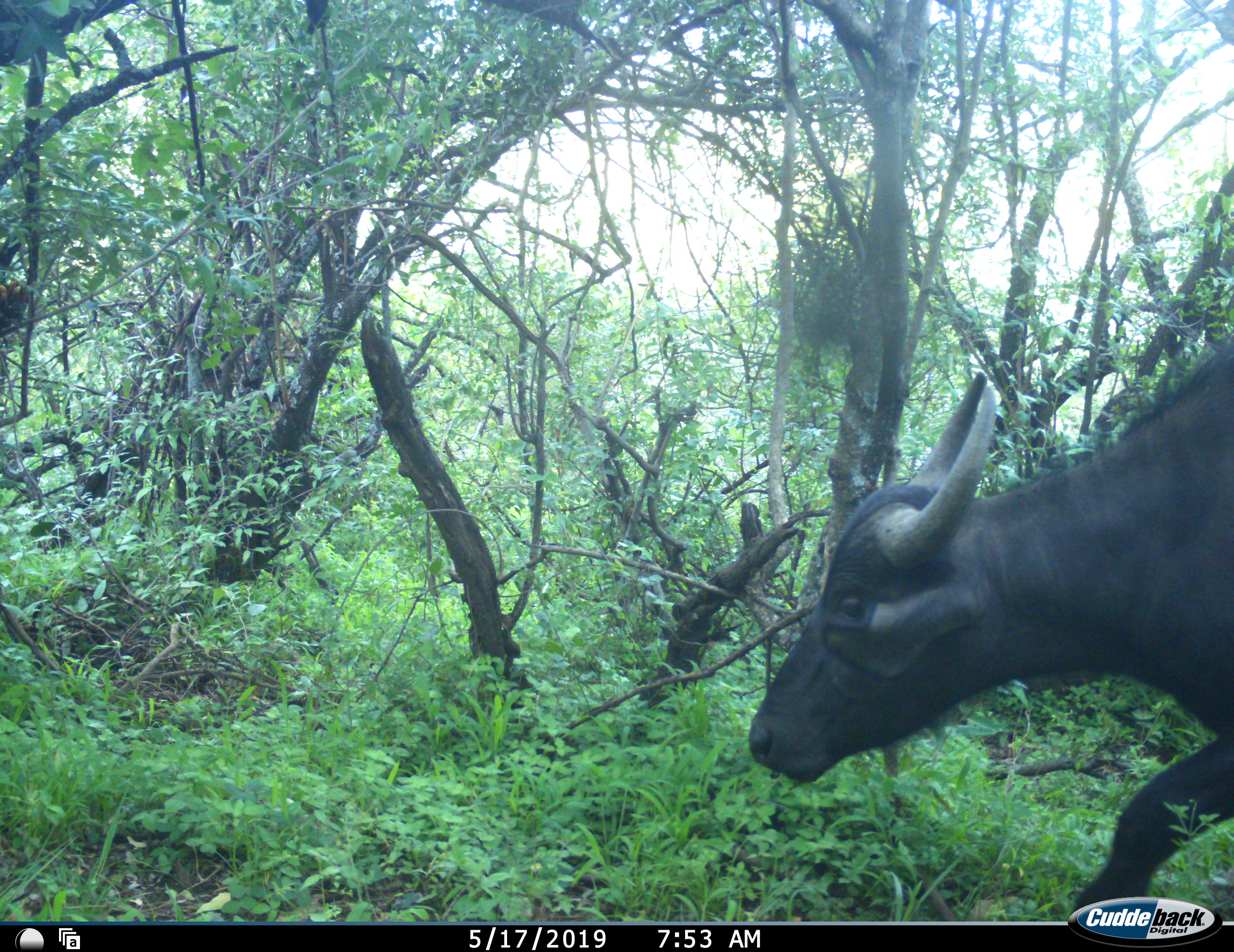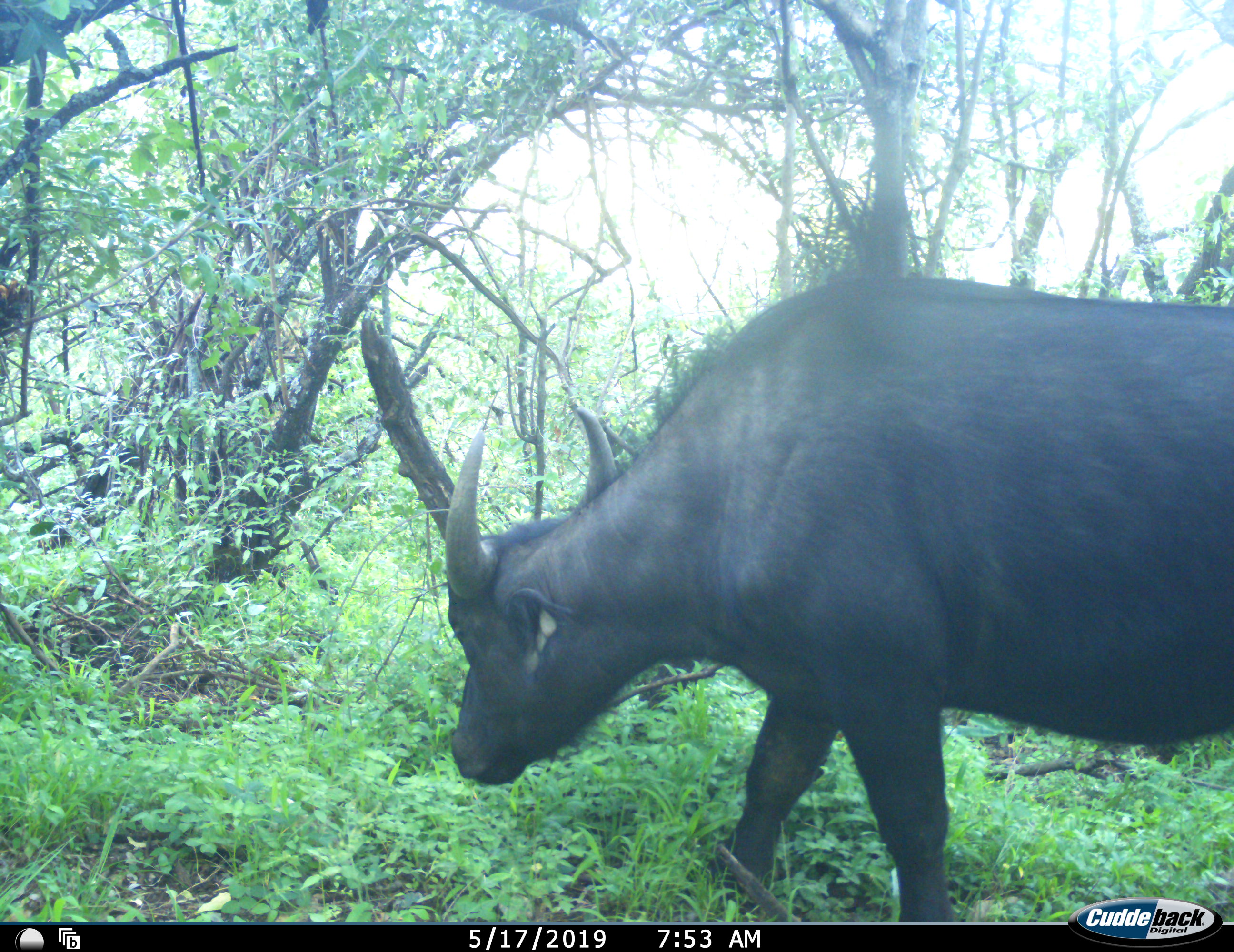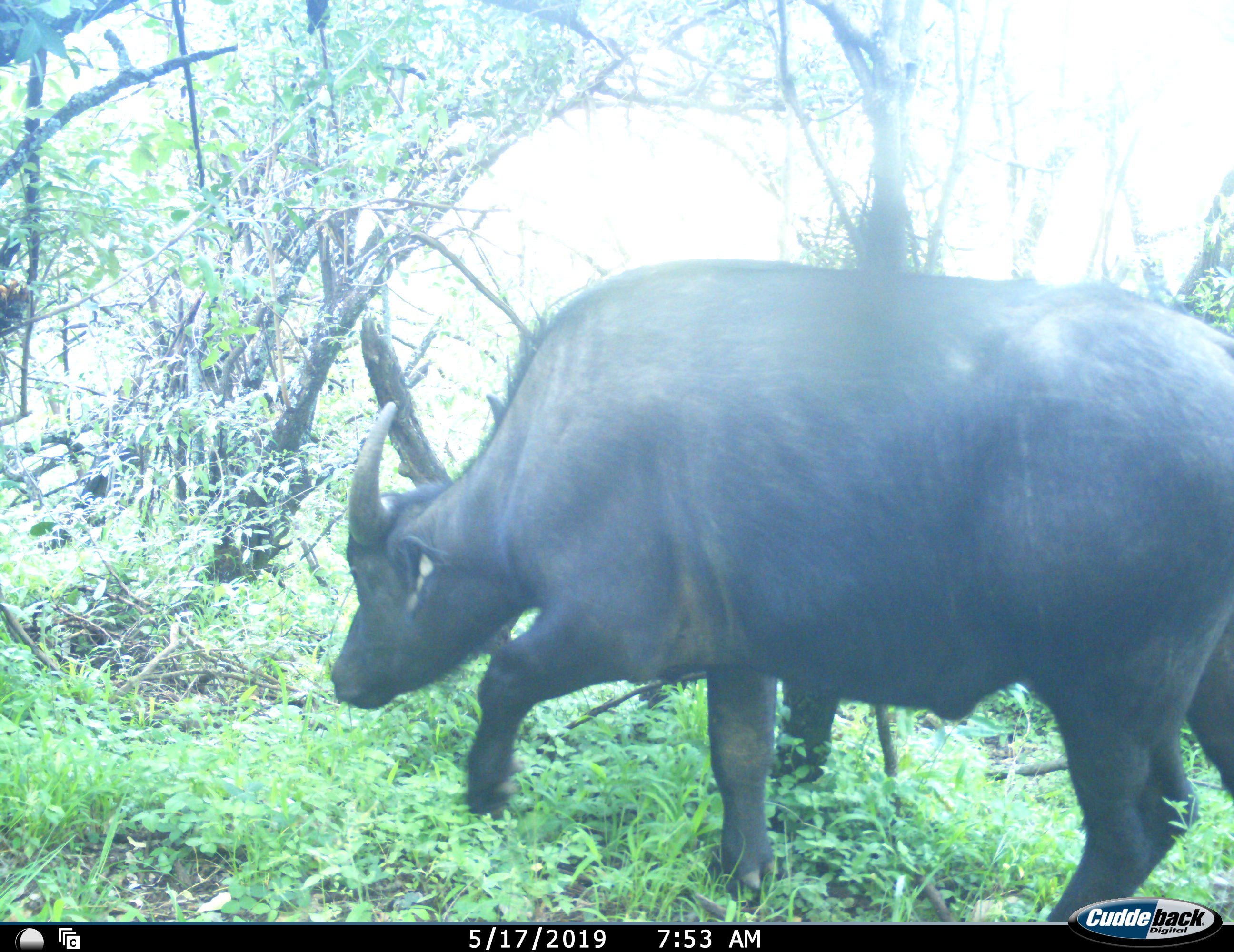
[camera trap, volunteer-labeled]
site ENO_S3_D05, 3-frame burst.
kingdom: Animalia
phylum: Chordata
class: Mammalia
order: Artiodactyla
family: Bovidae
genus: Syncerus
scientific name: Syncerus caffer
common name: african buffalo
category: buffalo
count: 1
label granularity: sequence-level